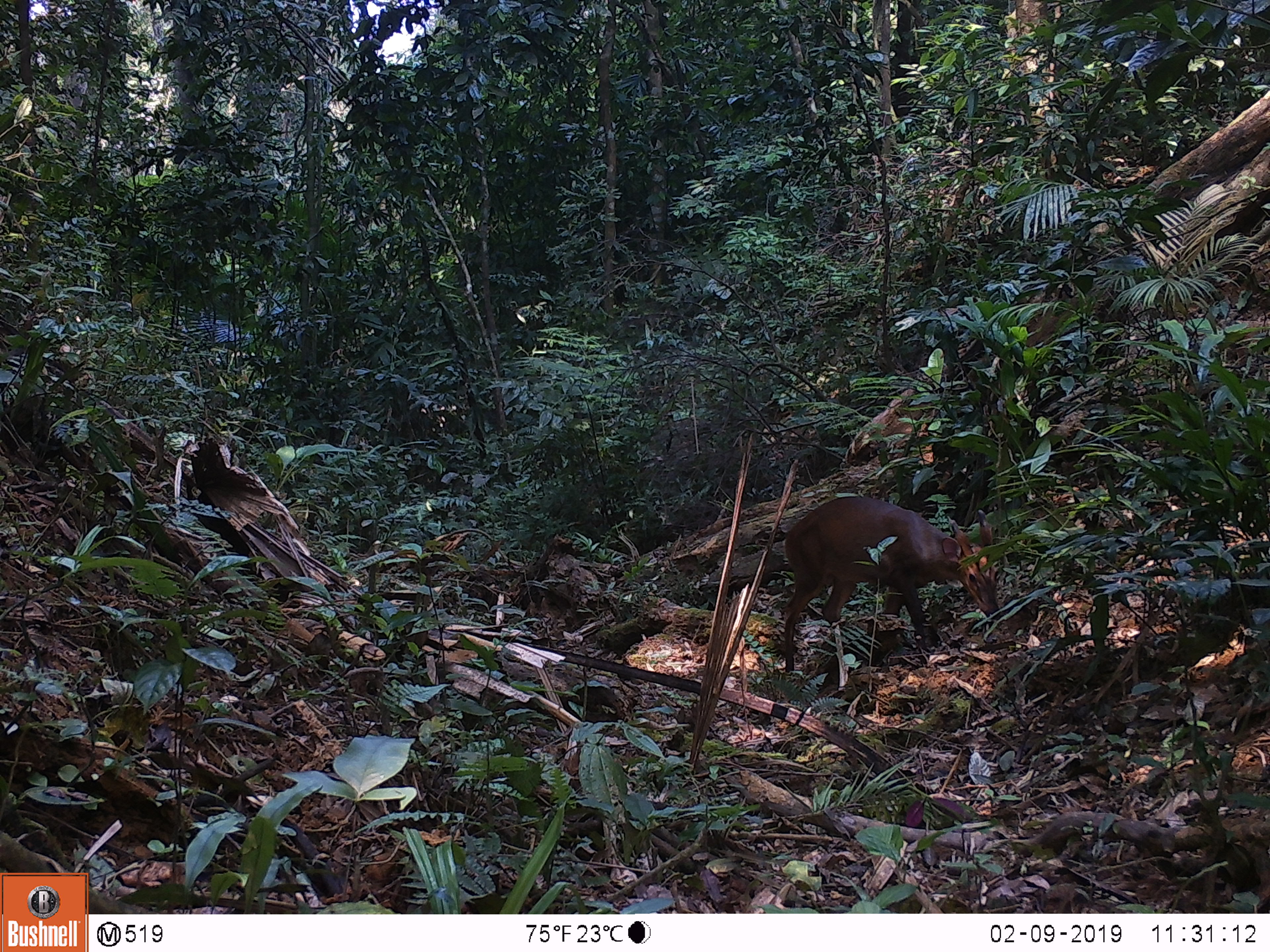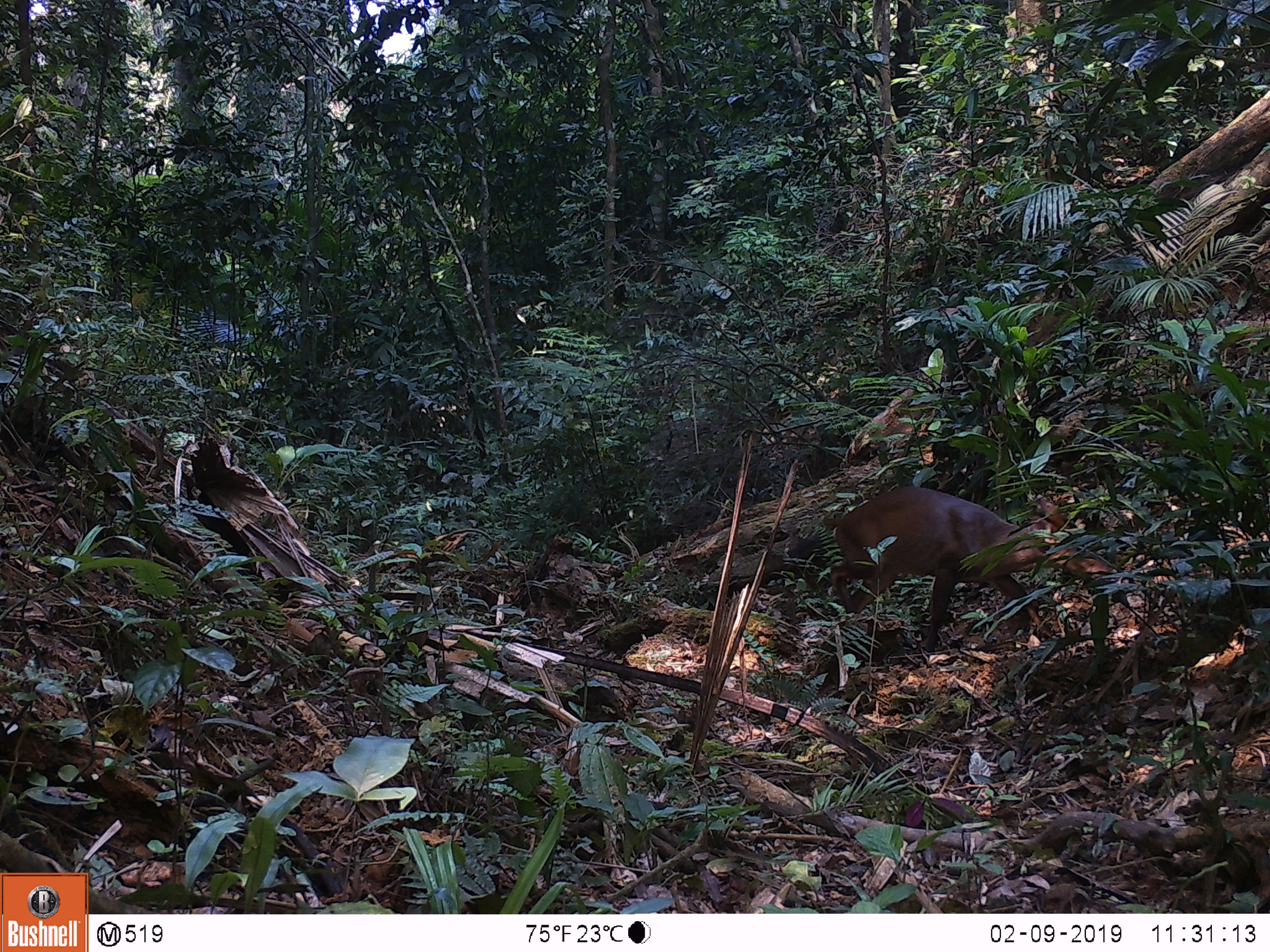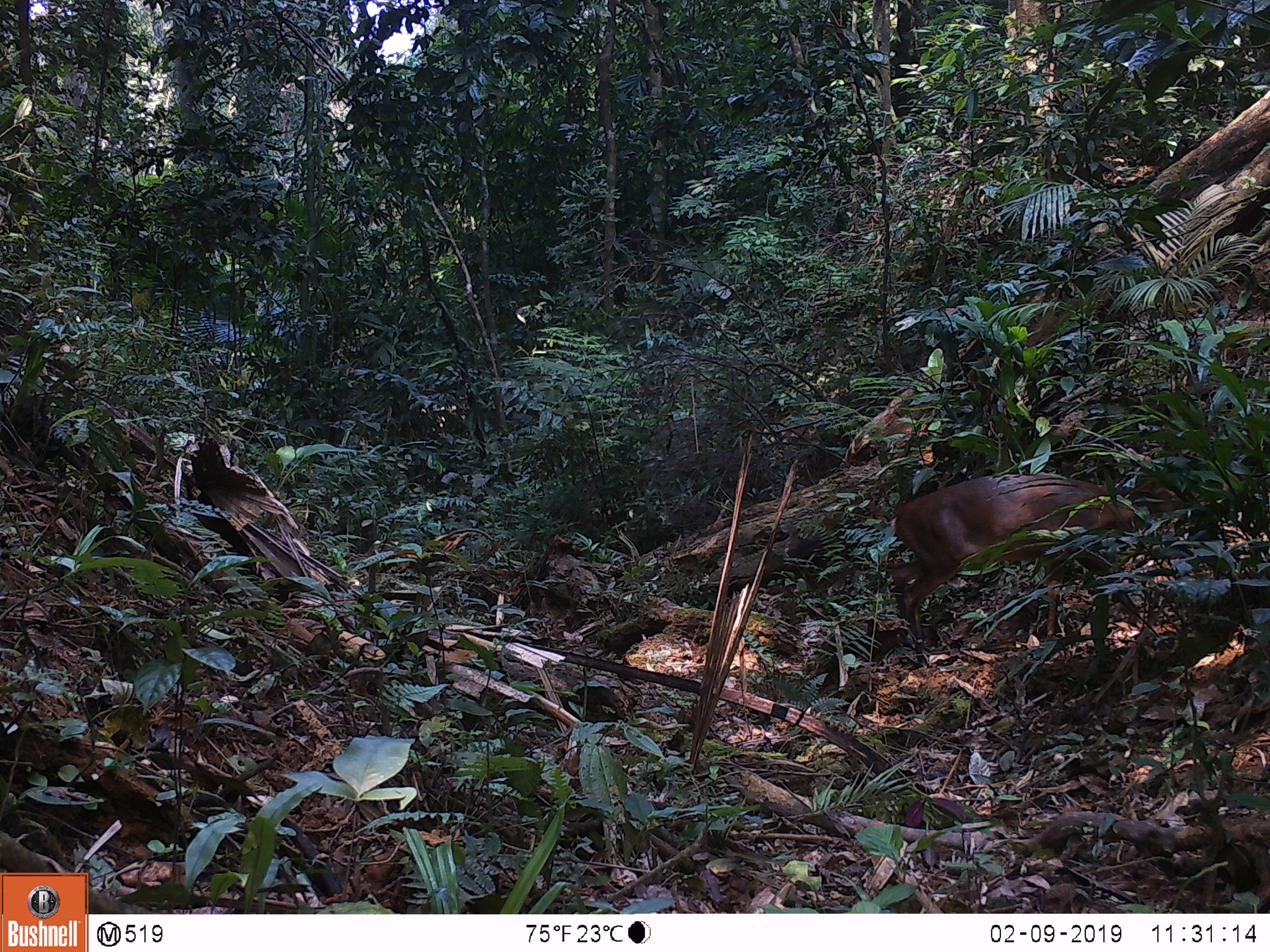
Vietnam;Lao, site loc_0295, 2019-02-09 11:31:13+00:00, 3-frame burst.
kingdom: Animalia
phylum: Chordata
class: Mammalia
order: Artiodactyla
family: Cervidae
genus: Muntiacus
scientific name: Muntiacus vuquangensis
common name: large-antlered muntjac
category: large antlered muntjac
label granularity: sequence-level